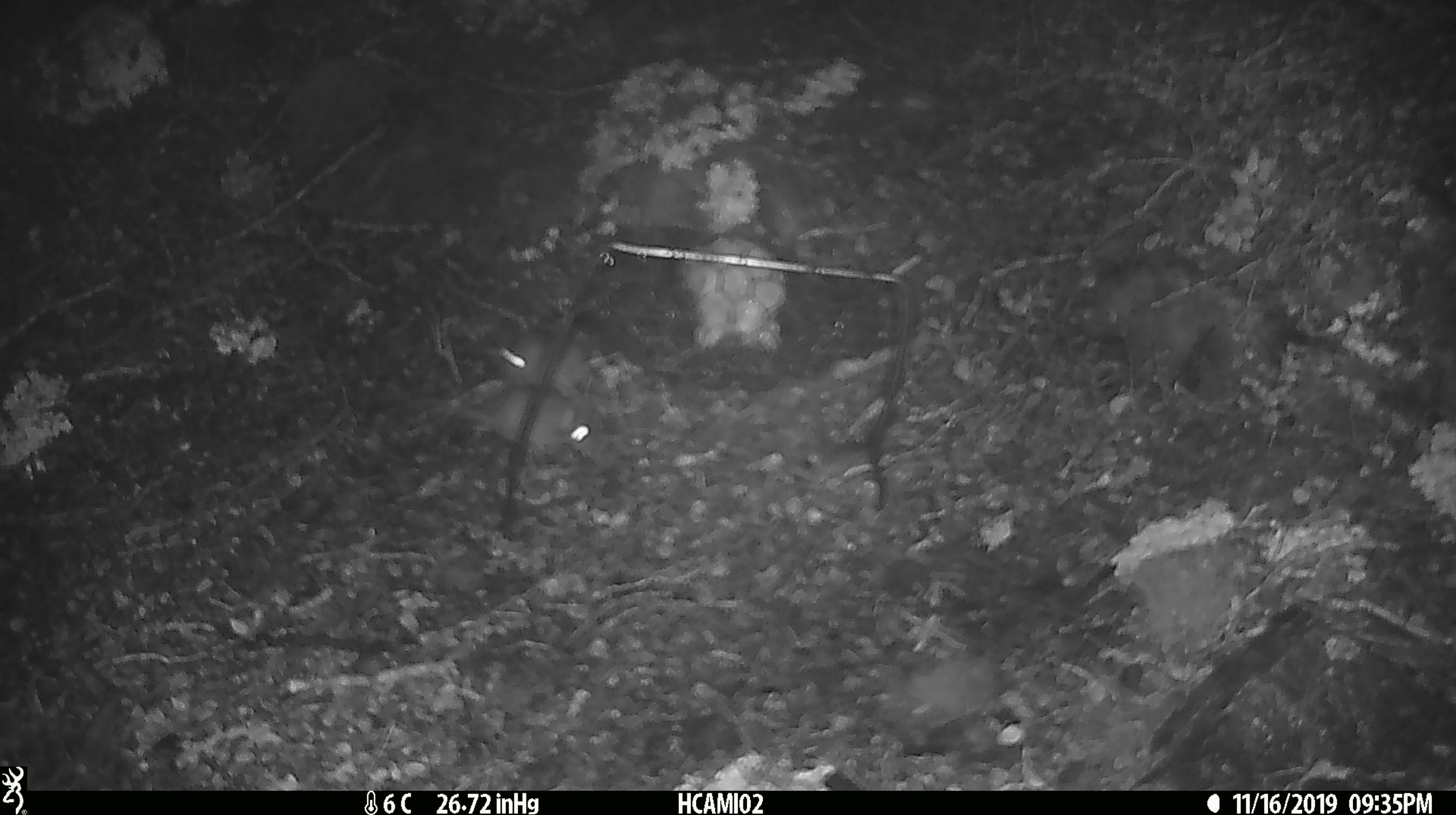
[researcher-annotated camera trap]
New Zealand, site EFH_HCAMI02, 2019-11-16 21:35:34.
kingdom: Animalia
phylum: Chordata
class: Mammalia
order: Rodentia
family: Muridae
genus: Mus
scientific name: Mus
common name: mouse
Mouse (Mus).